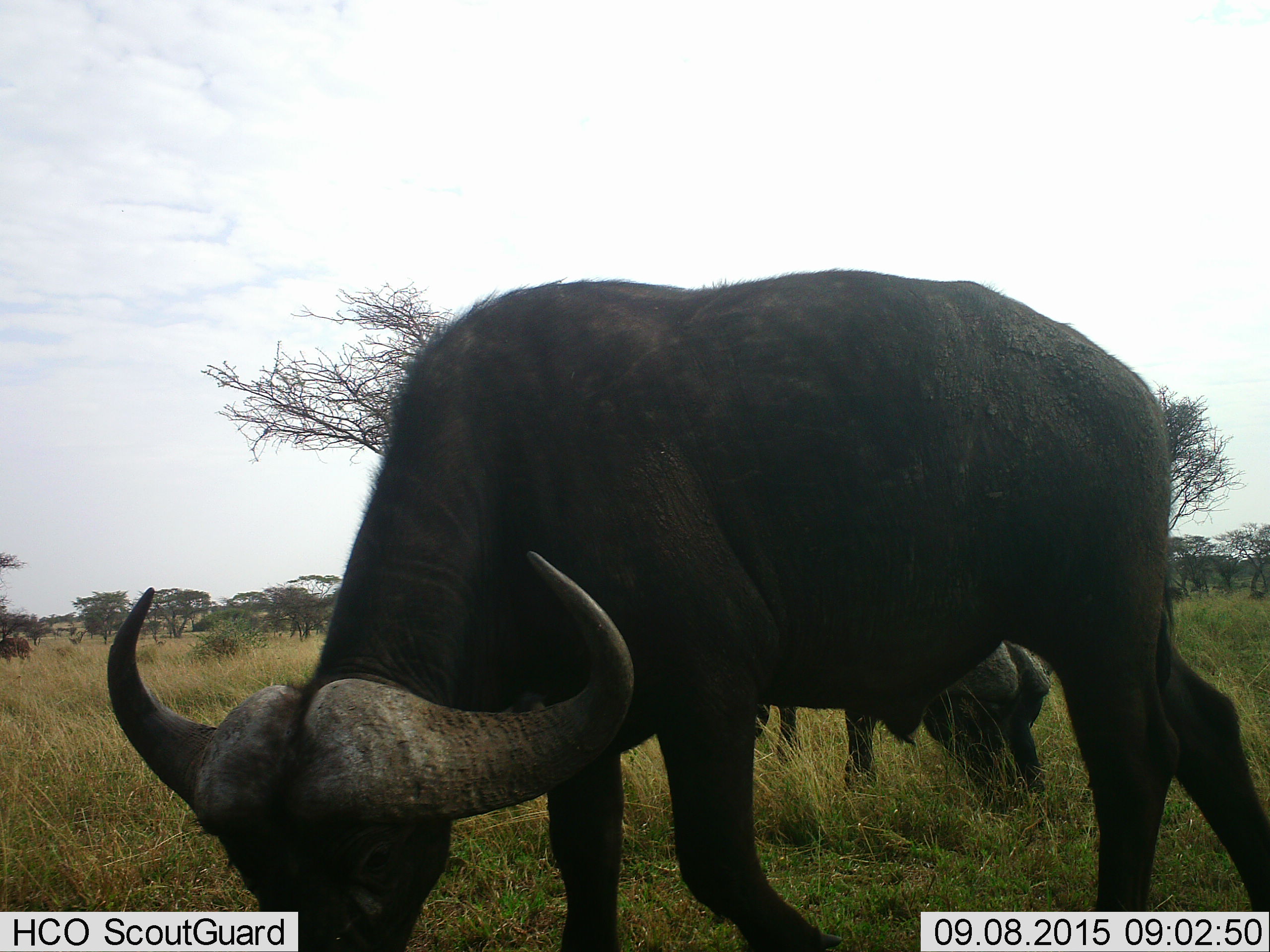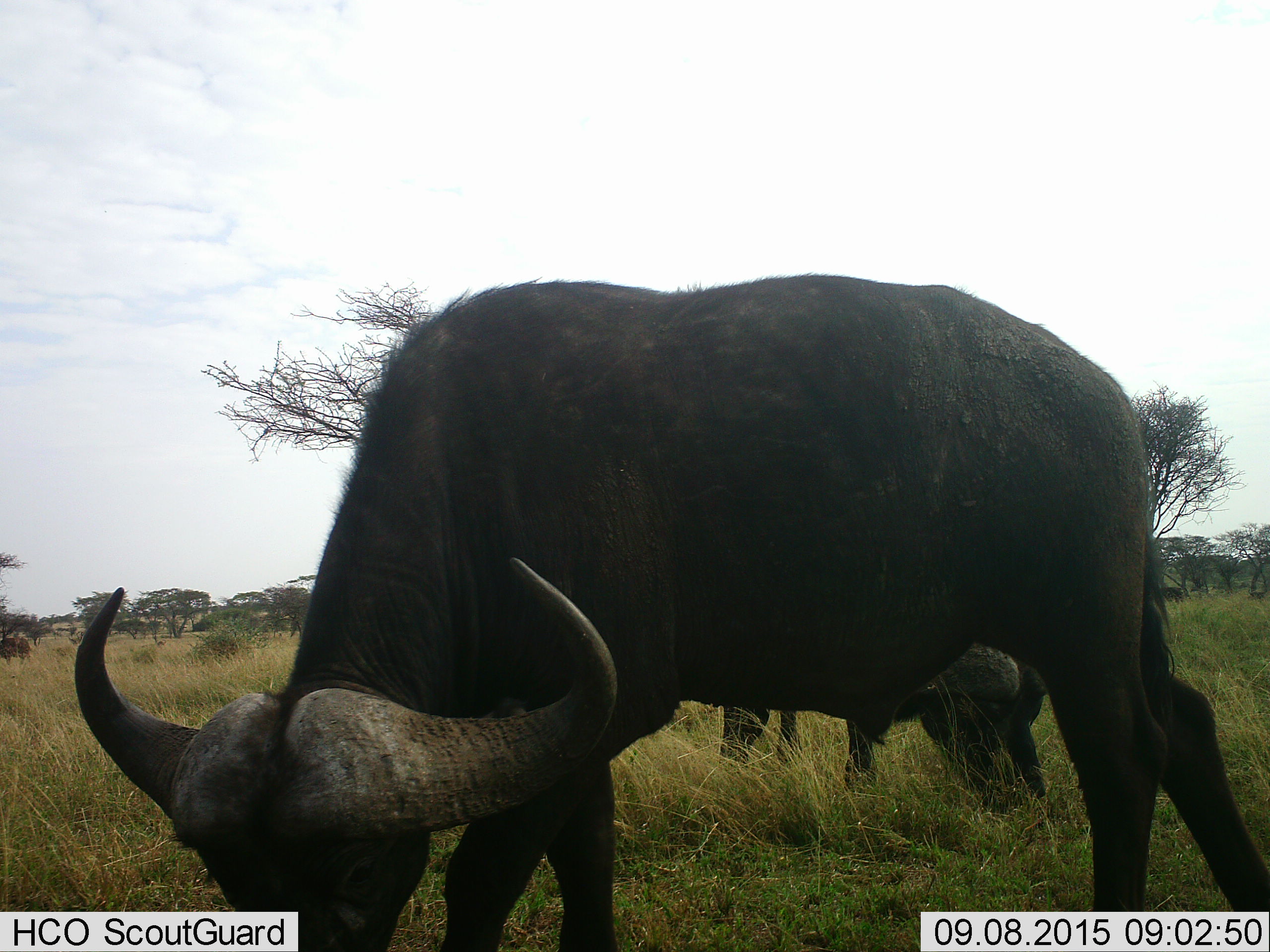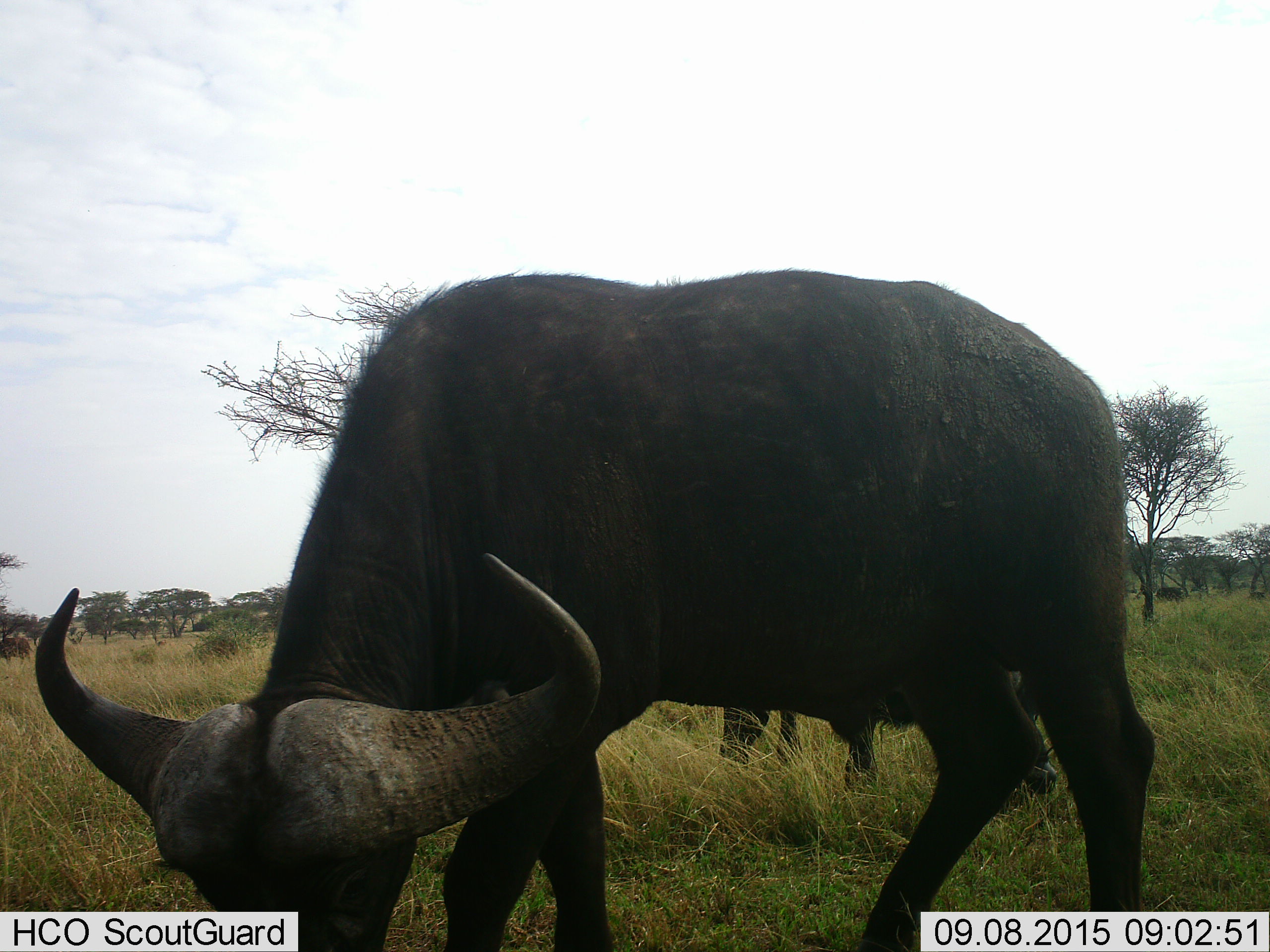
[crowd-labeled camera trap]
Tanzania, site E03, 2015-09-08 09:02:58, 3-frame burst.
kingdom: Animalia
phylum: Chordata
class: Mammalia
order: Artiodactyla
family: Bovidae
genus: Syncerus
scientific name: Syncerus caffer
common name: cape buffalo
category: buffalo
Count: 2.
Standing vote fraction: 47%.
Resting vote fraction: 5%.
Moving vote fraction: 21%.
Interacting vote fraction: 5%.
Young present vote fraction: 5%.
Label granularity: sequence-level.